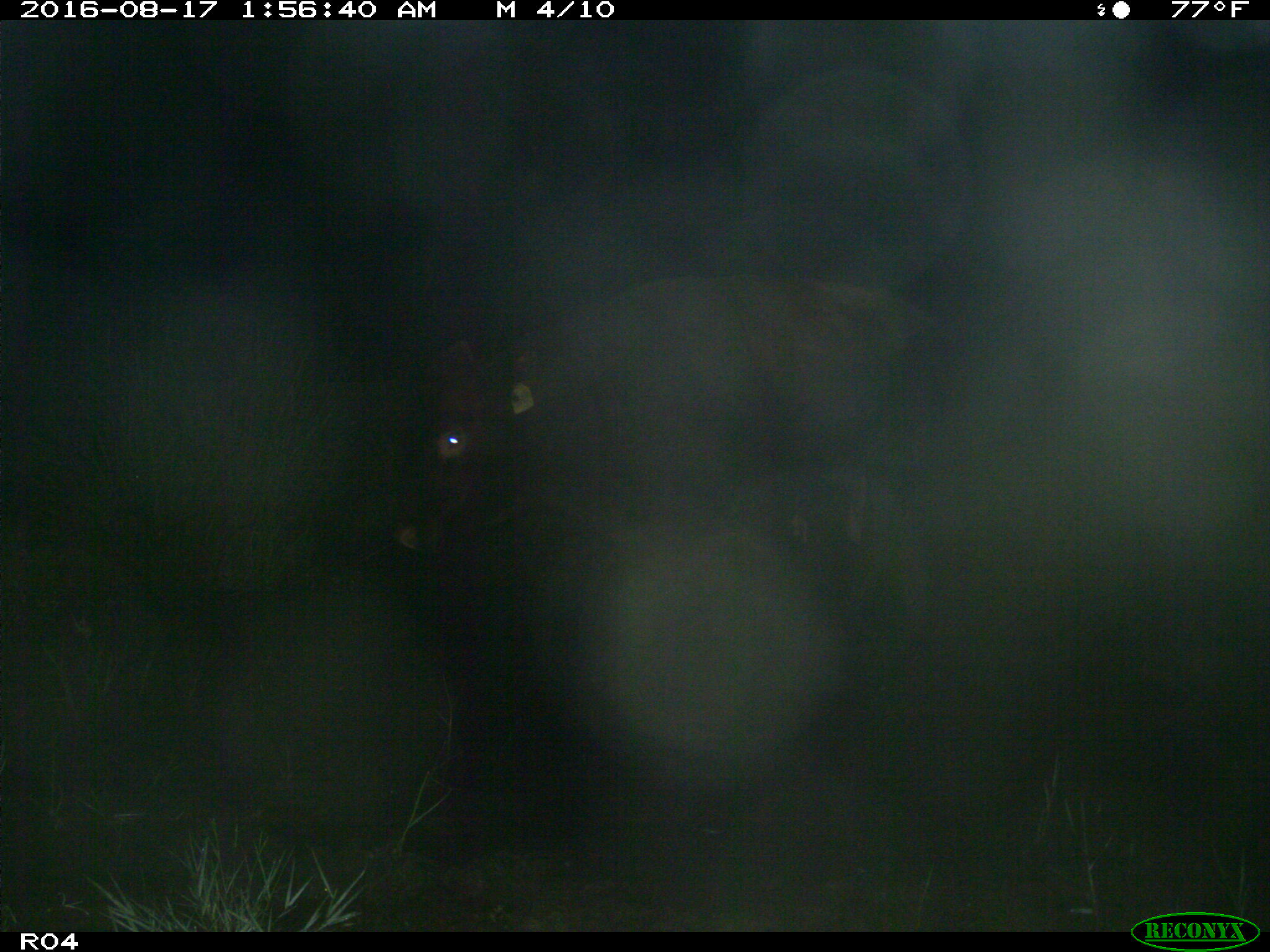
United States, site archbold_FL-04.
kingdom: Animalia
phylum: Chordata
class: Mammalia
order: Artiodactyla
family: Bovidae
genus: Bos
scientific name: Bos taurus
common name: domestic cow